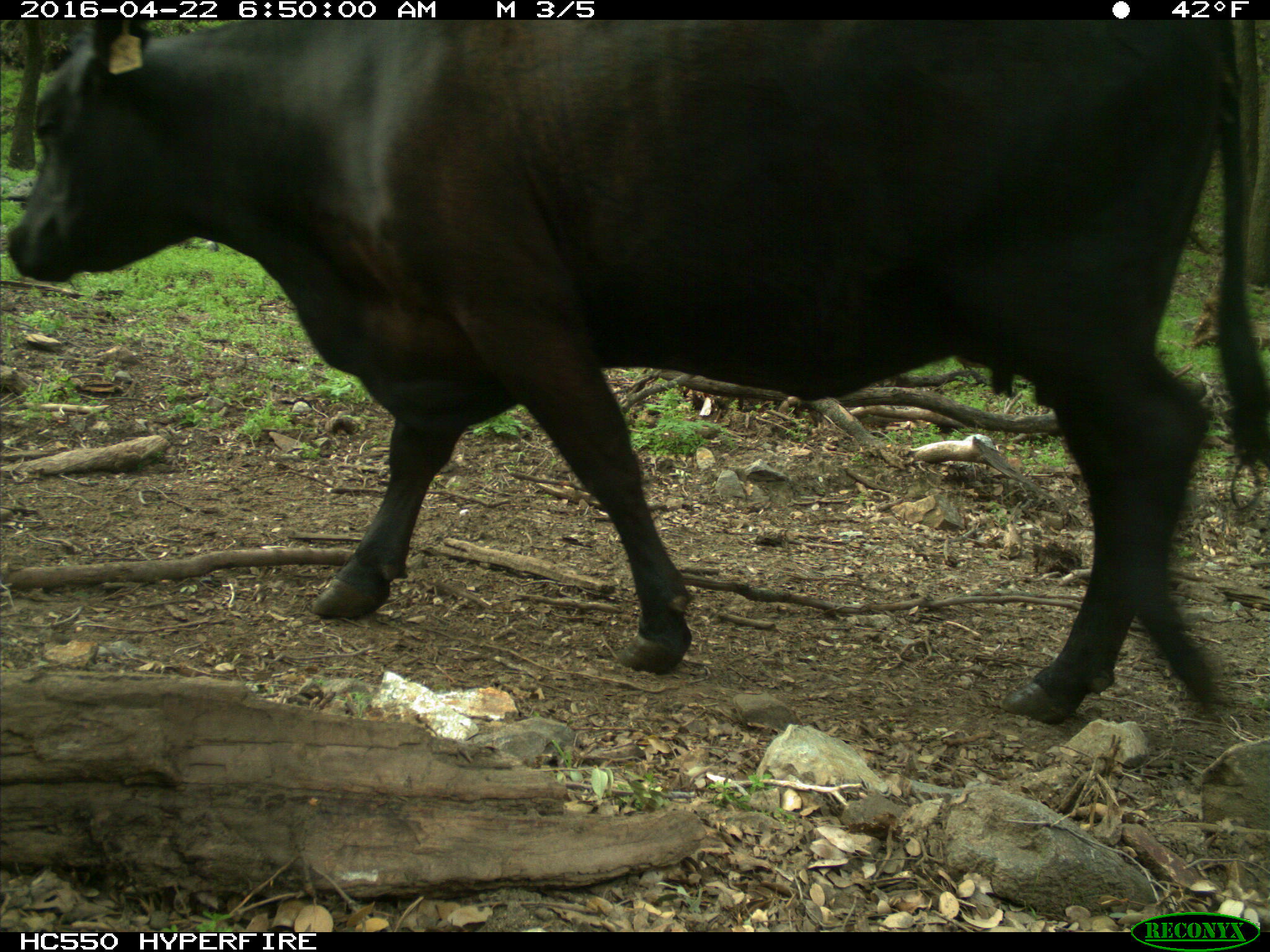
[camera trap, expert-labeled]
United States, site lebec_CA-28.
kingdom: Animalia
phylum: Chordata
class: Mammalia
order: Artiodactyla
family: Bovidae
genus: Bos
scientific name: Bos taurus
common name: domestic cow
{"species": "Bos taurus (domestic cow)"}